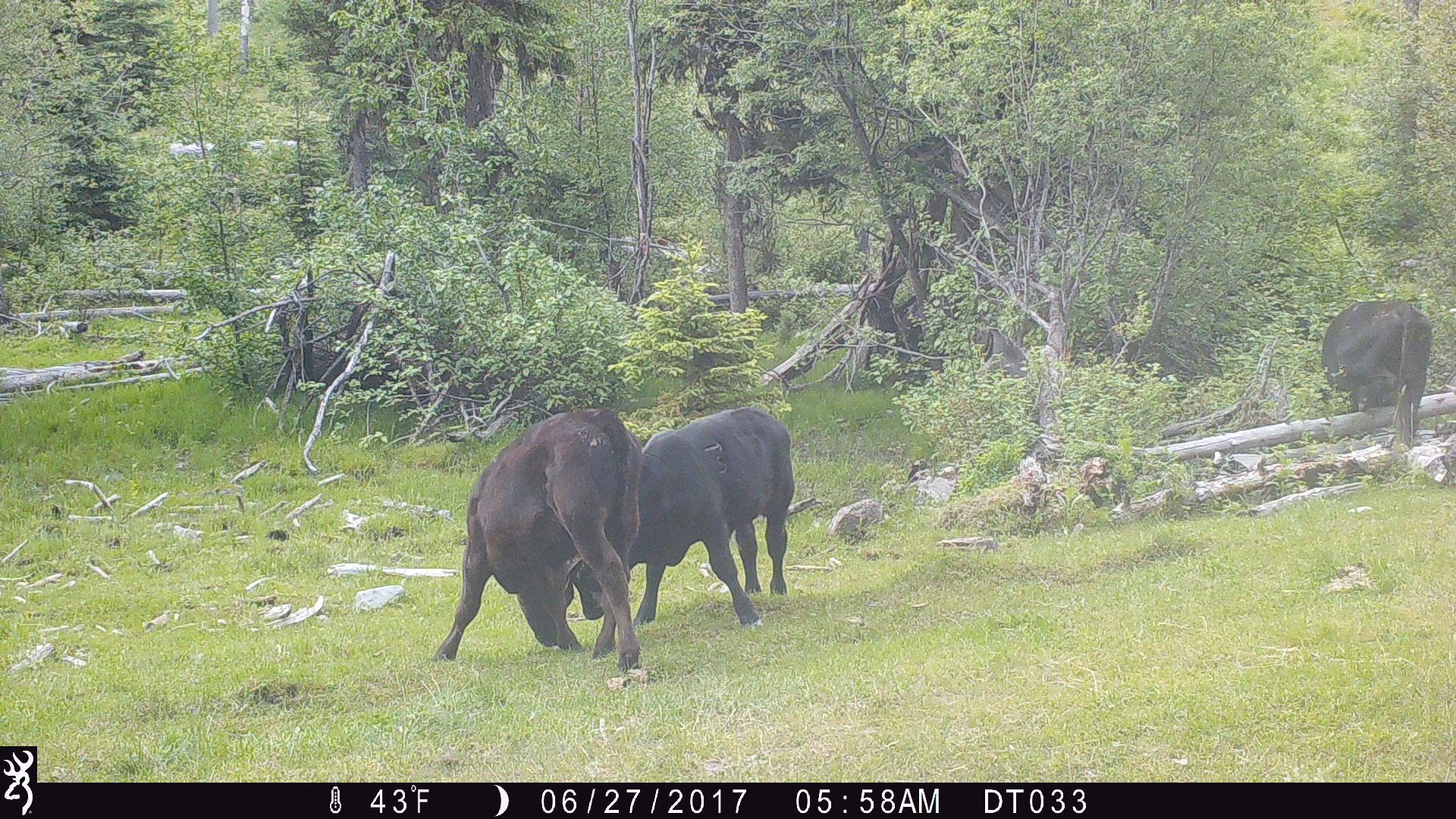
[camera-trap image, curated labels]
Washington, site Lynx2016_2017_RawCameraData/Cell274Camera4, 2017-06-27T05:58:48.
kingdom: Animalia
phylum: Chordata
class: Mammalia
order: Artiodactyla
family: Bovidae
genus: Bos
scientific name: Bos taurus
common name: domestic cattle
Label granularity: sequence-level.